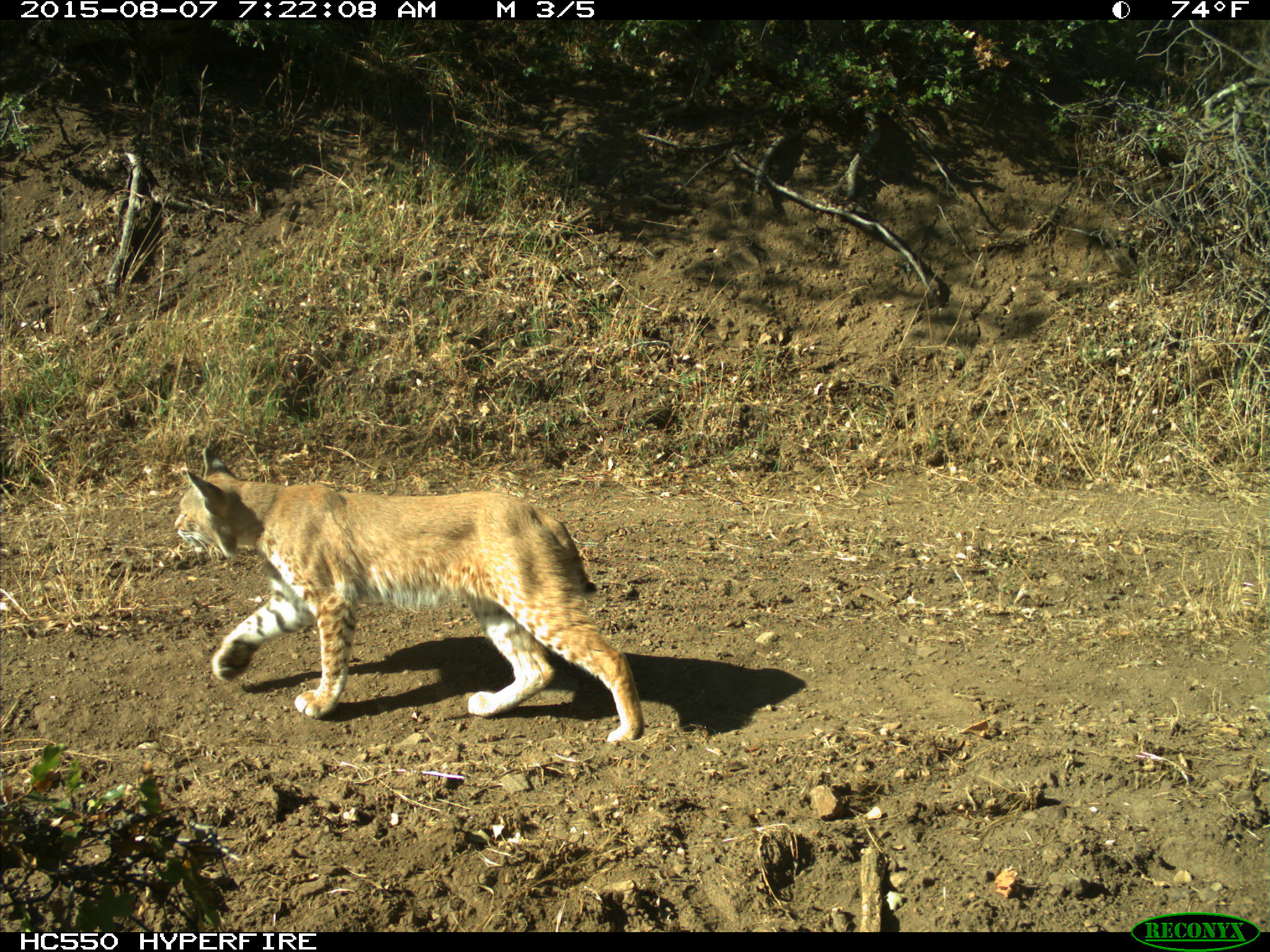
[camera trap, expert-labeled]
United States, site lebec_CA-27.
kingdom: Animalia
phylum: Chordata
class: Mammalia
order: Carnivora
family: Felidae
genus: Lynx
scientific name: Lynx rufus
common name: bobcat